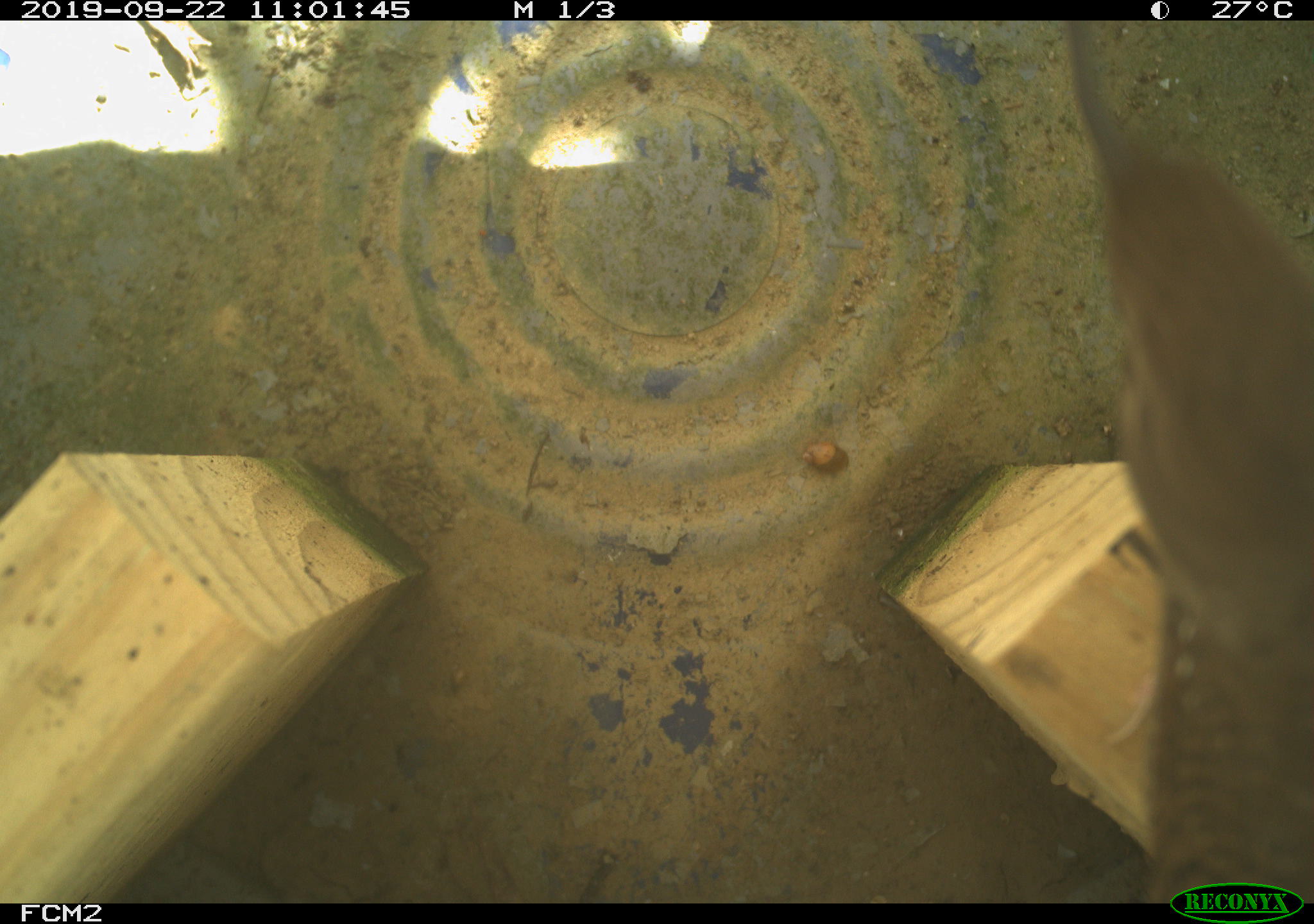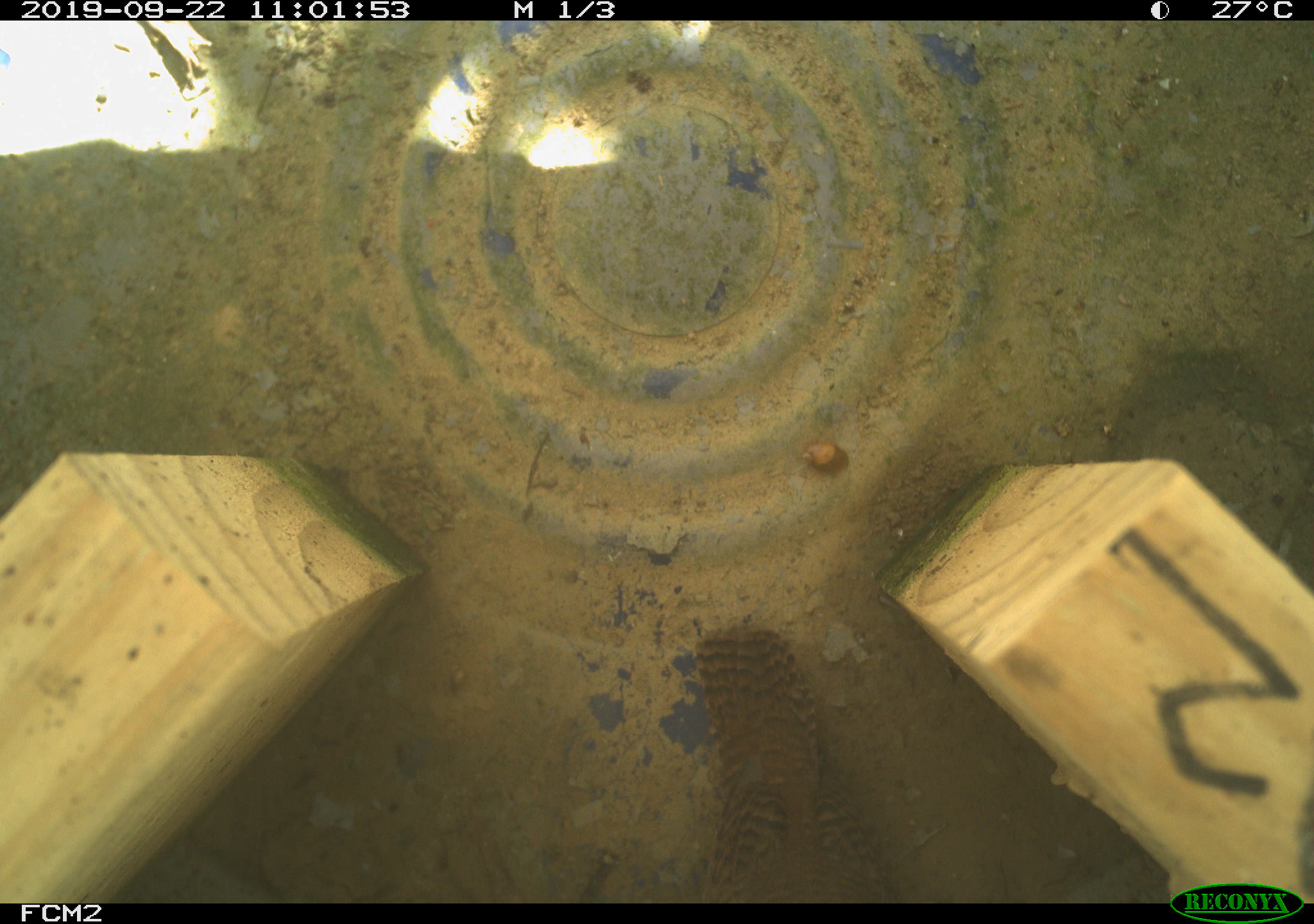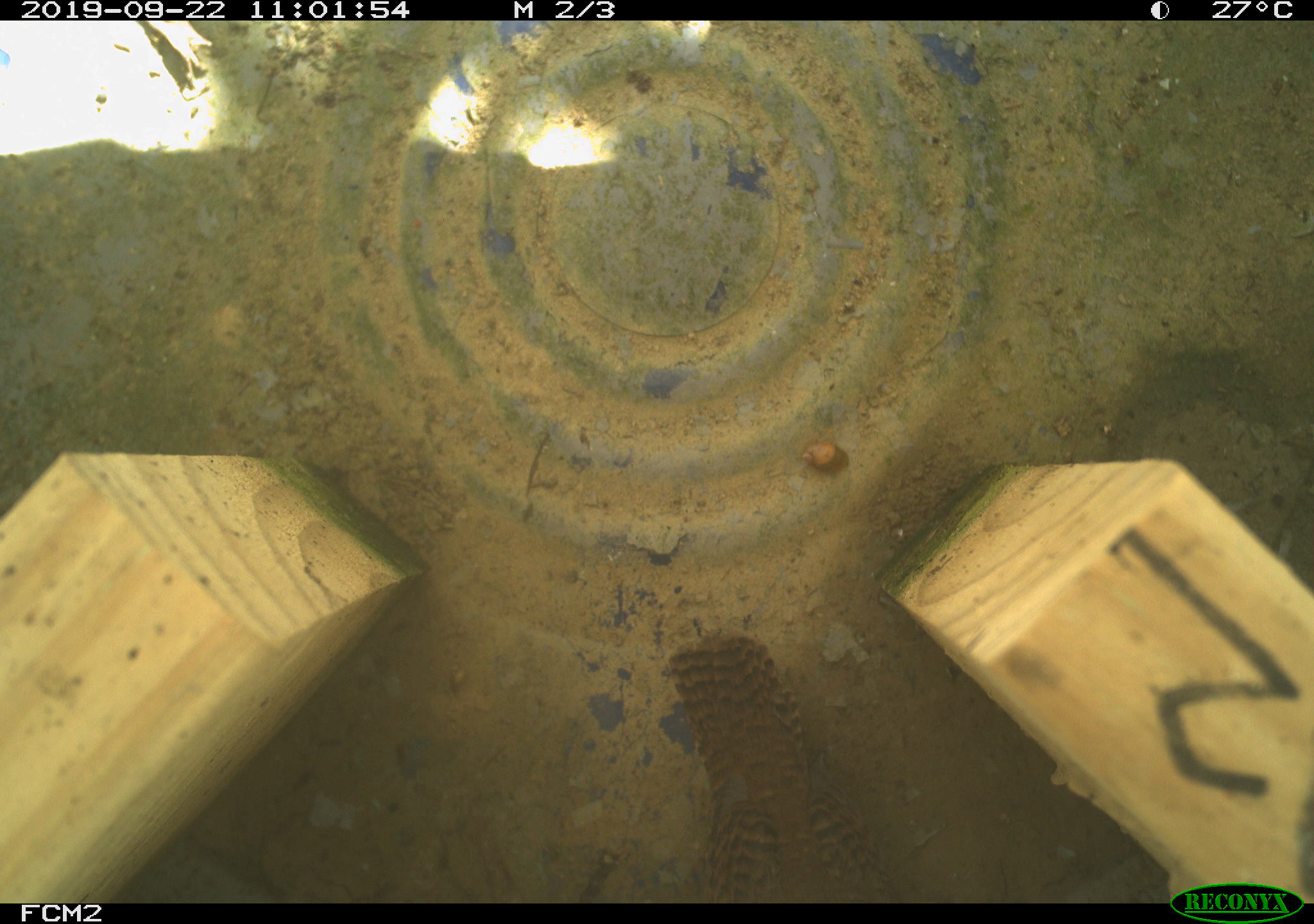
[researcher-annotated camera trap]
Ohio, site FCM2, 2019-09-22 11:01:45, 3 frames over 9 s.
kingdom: Animalia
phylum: Chordata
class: Aves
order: Passeriformes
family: Troglodytidae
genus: Troglodytes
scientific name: Troglodytes aedon aedon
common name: northern house wren